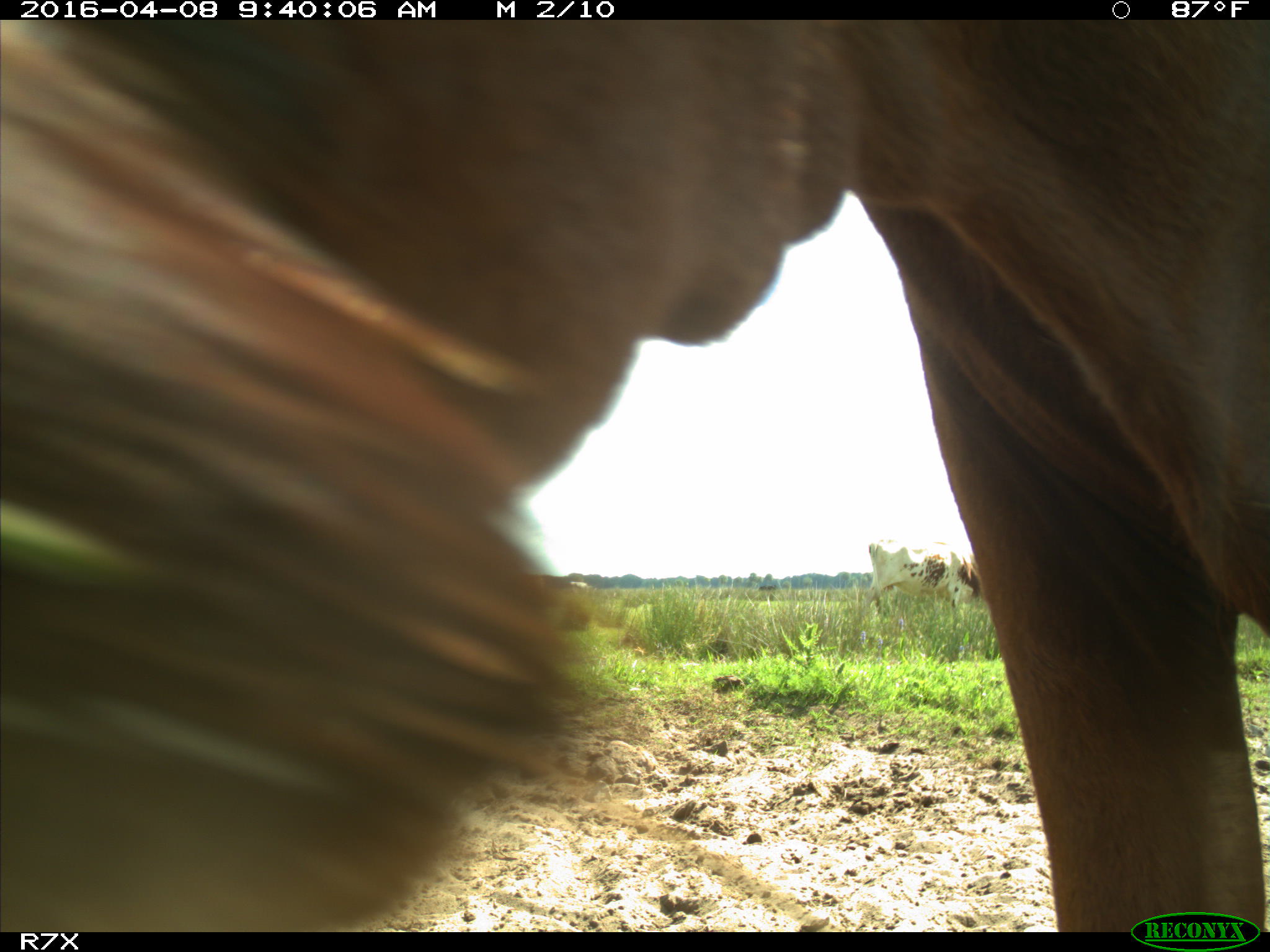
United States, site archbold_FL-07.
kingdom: Animalia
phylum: Chordata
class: Mammalia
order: Artiodactyla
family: Bovidae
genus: Bos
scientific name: Bos taurus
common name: domestic cow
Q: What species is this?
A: Bos taurus (domestic cow).